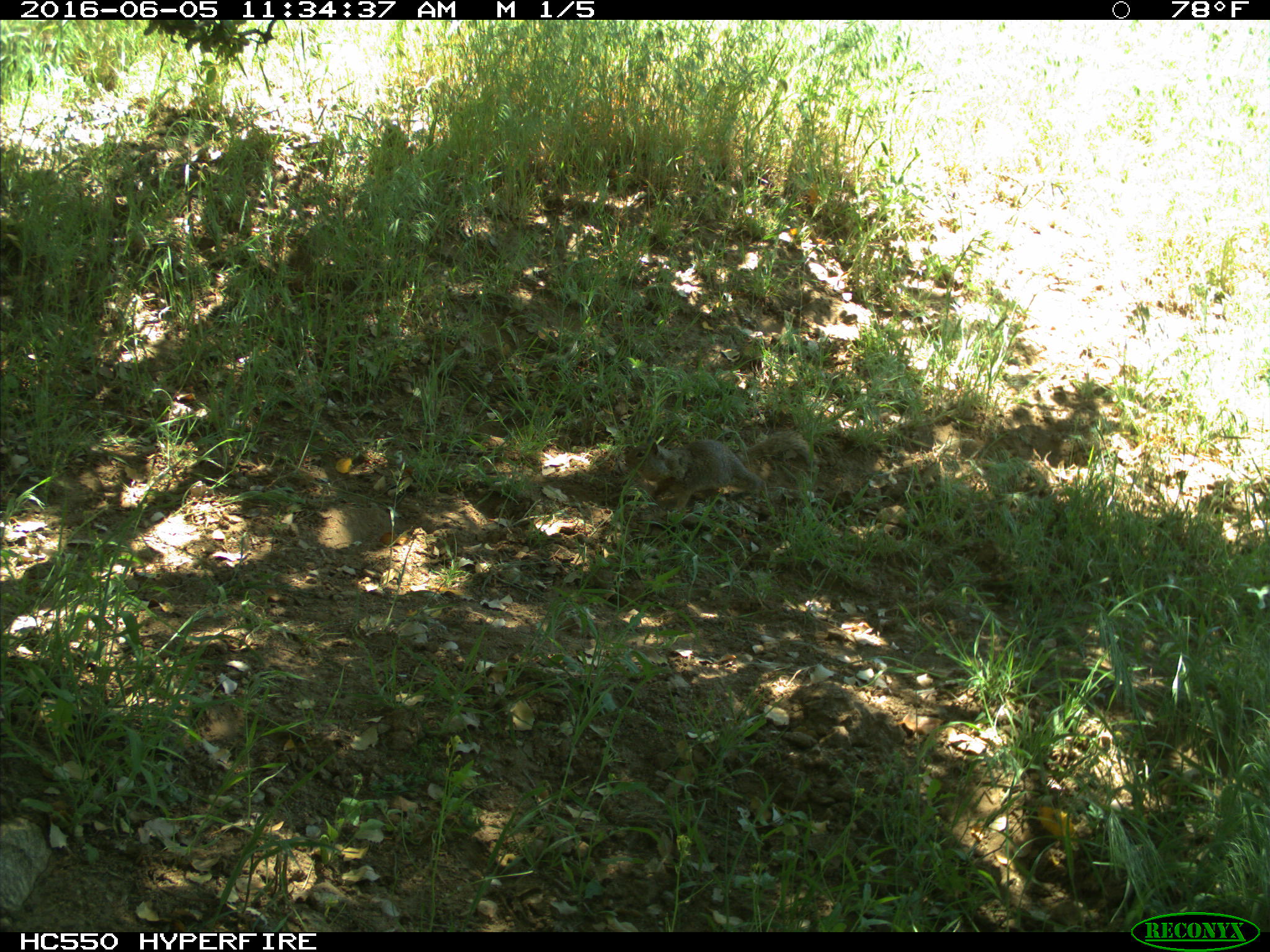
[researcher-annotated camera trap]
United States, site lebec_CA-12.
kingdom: Animalia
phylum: Chordata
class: Mammalia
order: Rodentia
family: Sciuridae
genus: Otospermophilus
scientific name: Otospermophilus beecheyi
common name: california ground squirrel